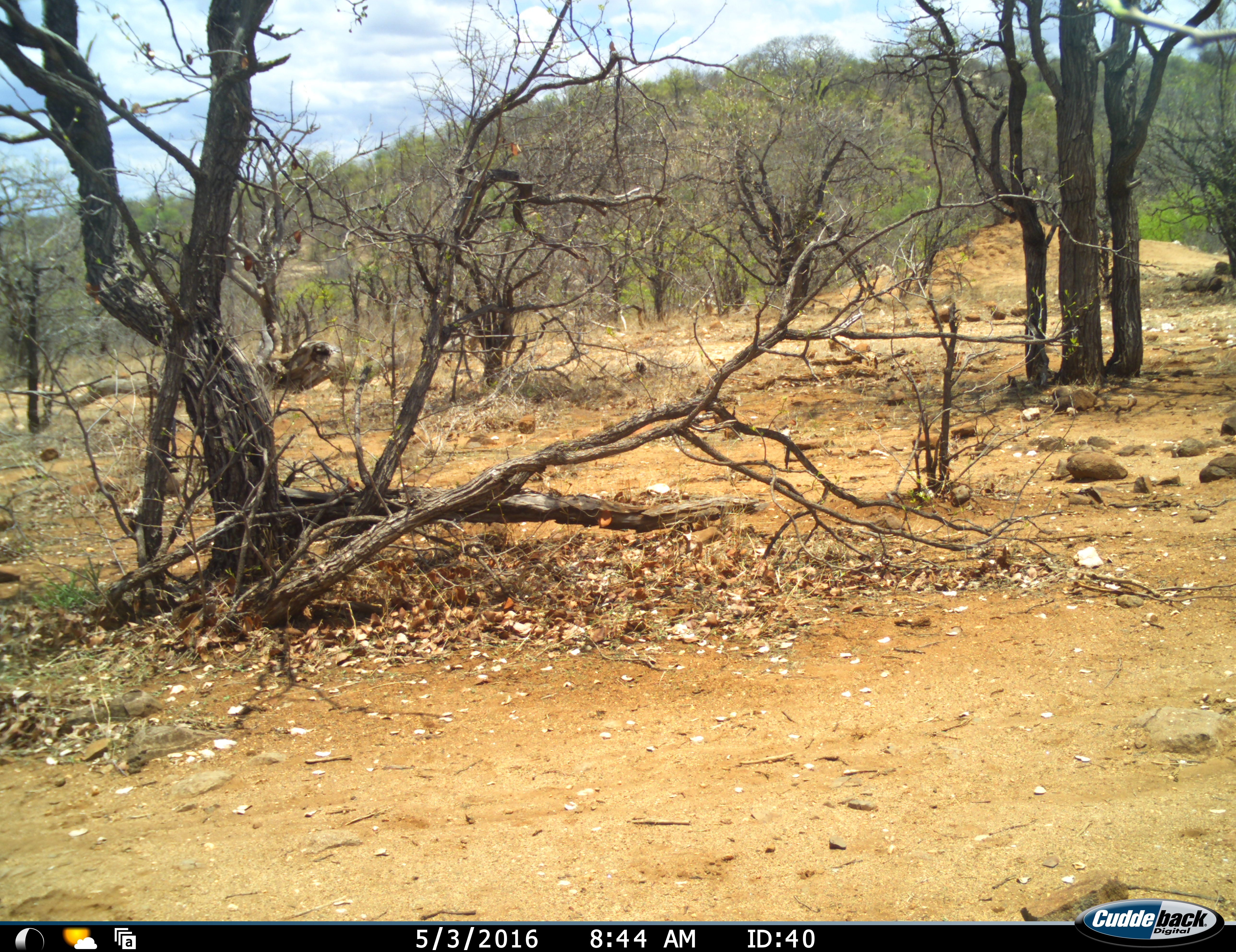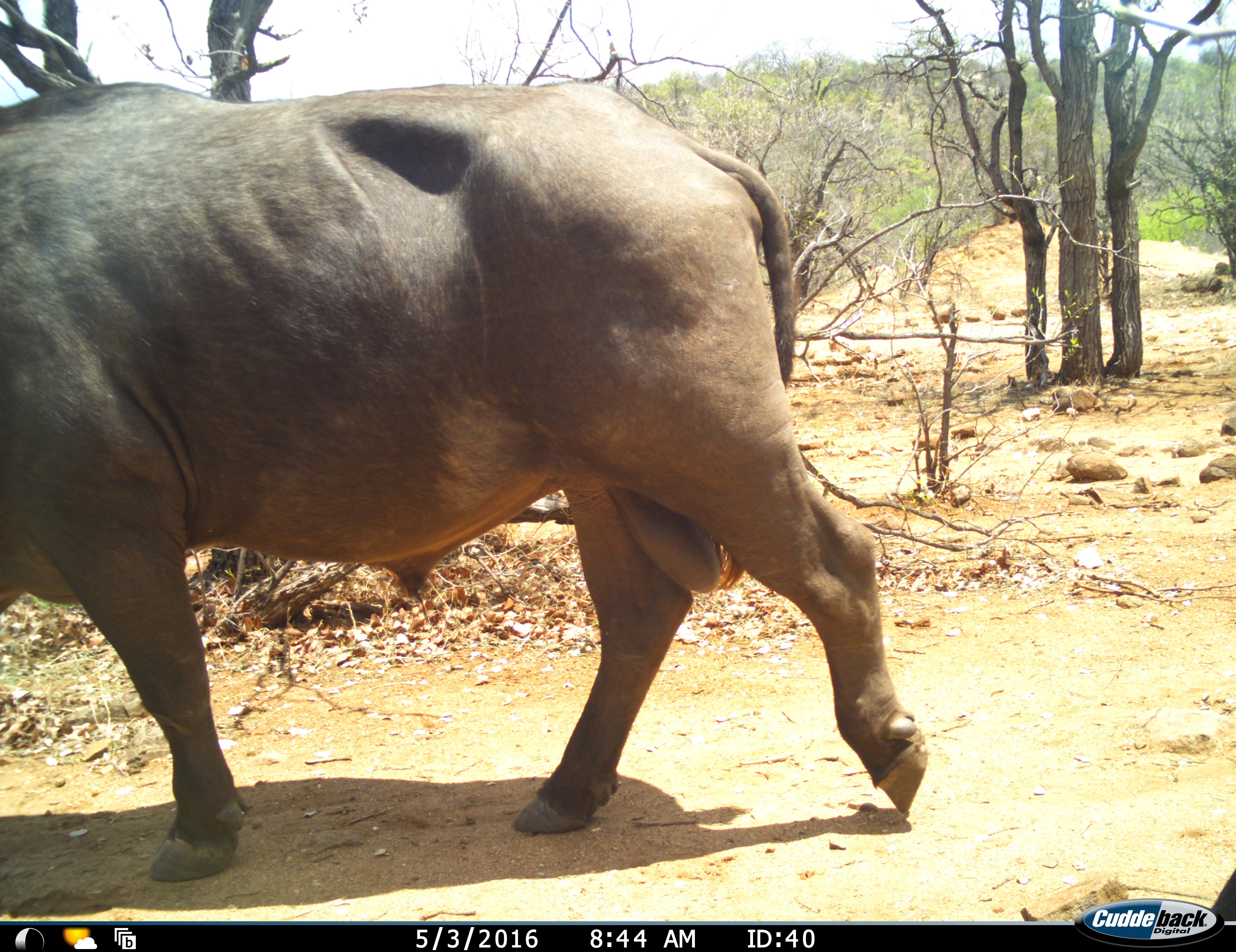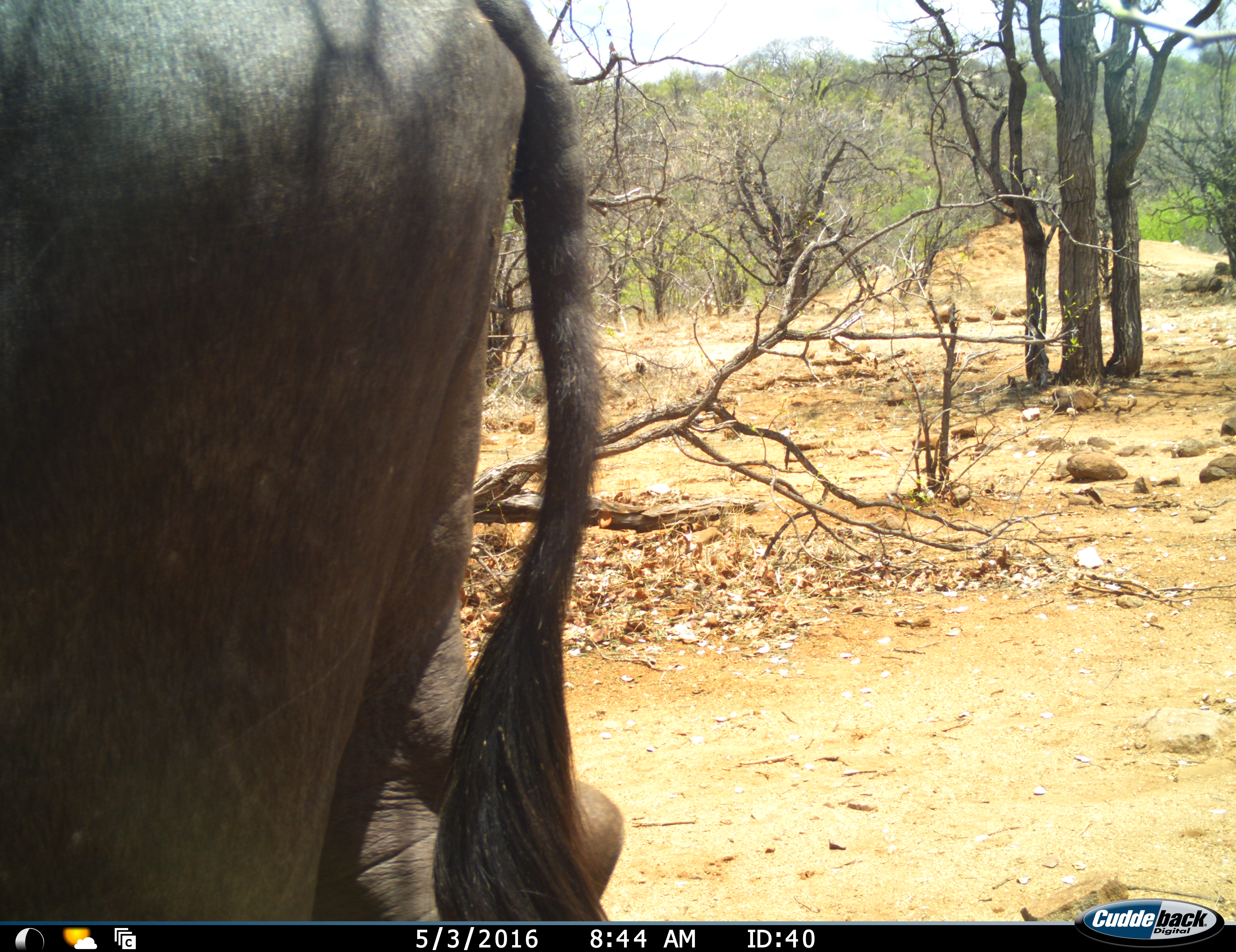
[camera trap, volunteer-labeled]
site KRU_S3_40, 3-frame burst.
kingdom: Animalia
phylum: Chordata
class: Mammalia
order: Artiodactyla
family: Bovidae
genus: Syncerus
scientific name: Syncerus caffer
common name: african buffalo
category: buffalo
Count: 1.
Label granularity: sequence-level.